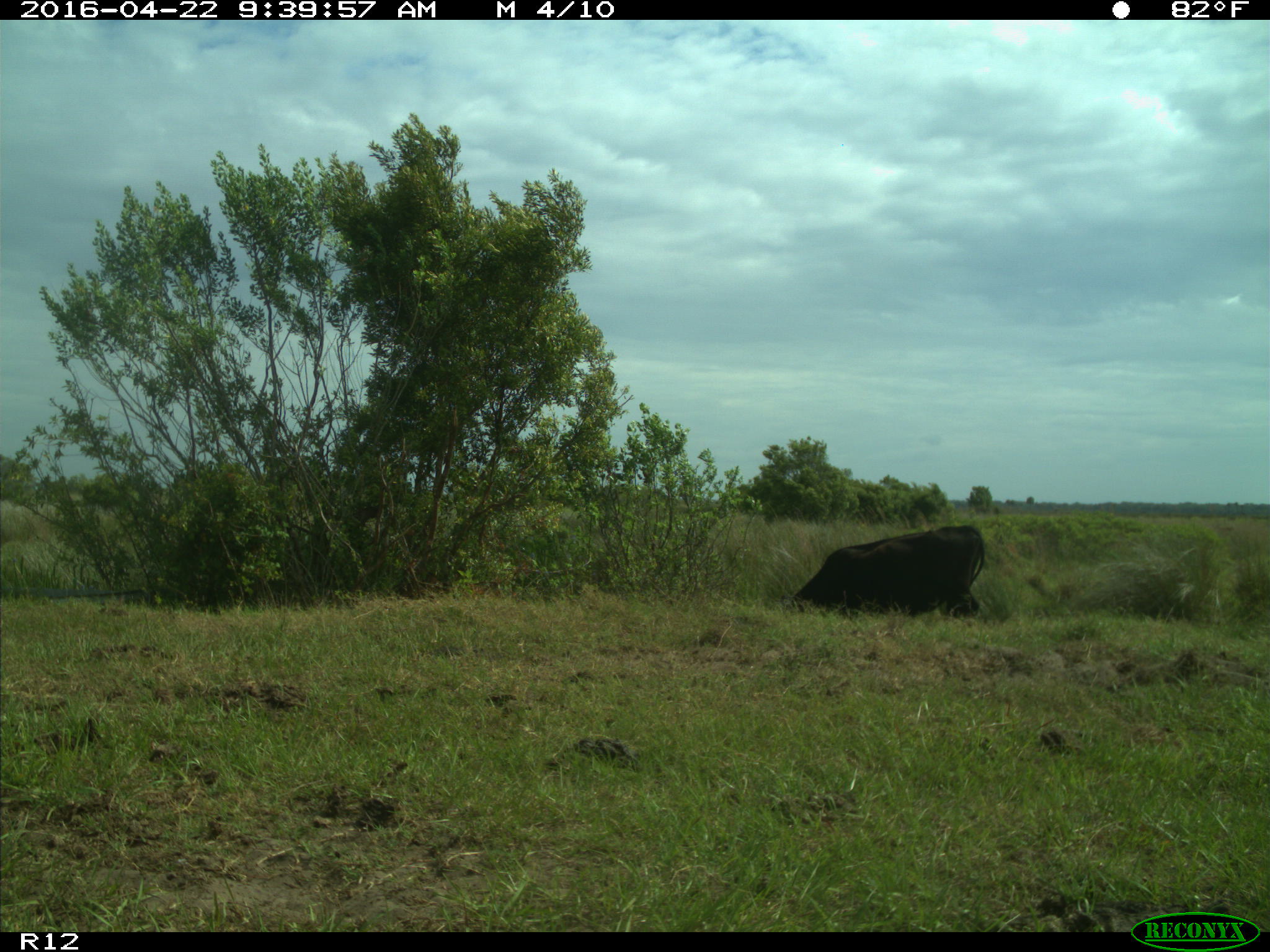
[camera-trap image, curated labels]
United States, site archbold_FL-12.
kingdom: Animalia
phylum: Chordata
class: Mammalia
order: Artiodactyla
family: Bovidae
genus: Bos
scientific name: Bos taurus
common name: domestic cow